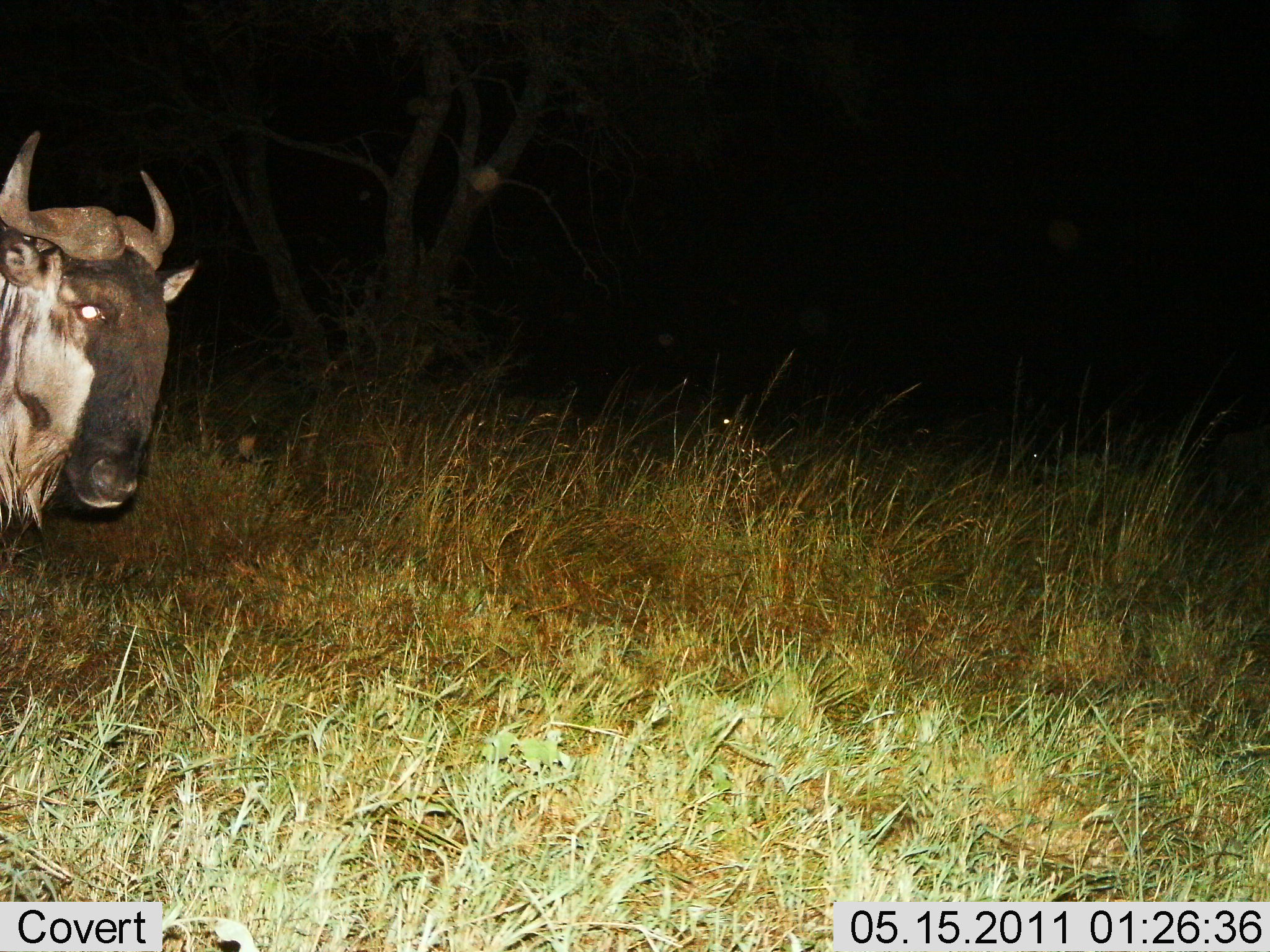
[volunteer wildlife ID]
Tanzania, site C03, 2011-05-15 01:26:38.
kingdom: Animalia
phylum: Chordata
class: Mammalia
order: Artiodactyla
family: Bovidae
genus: Connochaetes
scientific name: Connochaetes taurinus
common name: blue wildebeest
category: wildebeest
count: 1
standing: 69%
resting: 0%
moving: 31%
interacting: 0%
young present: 0%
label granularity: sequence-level